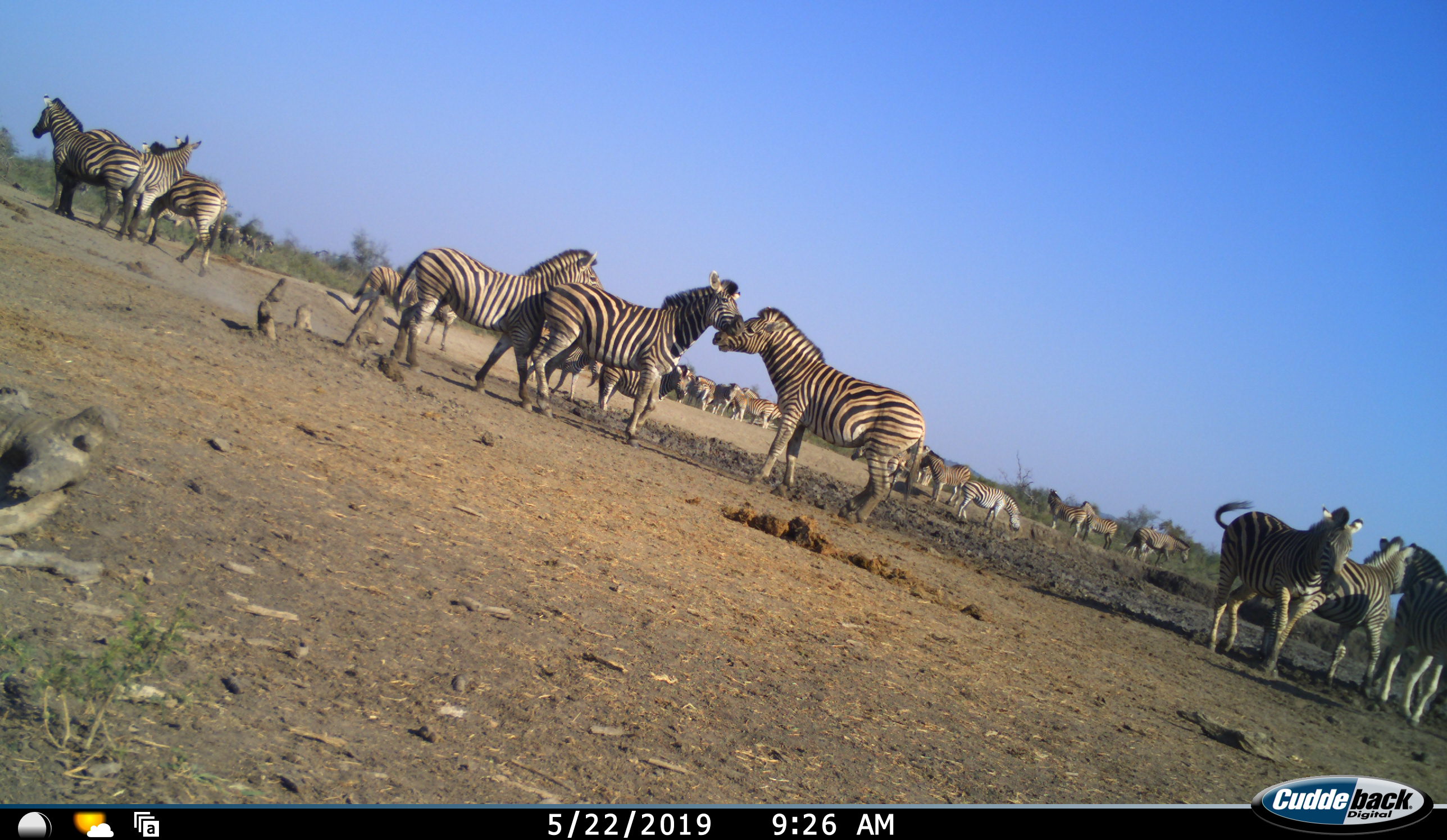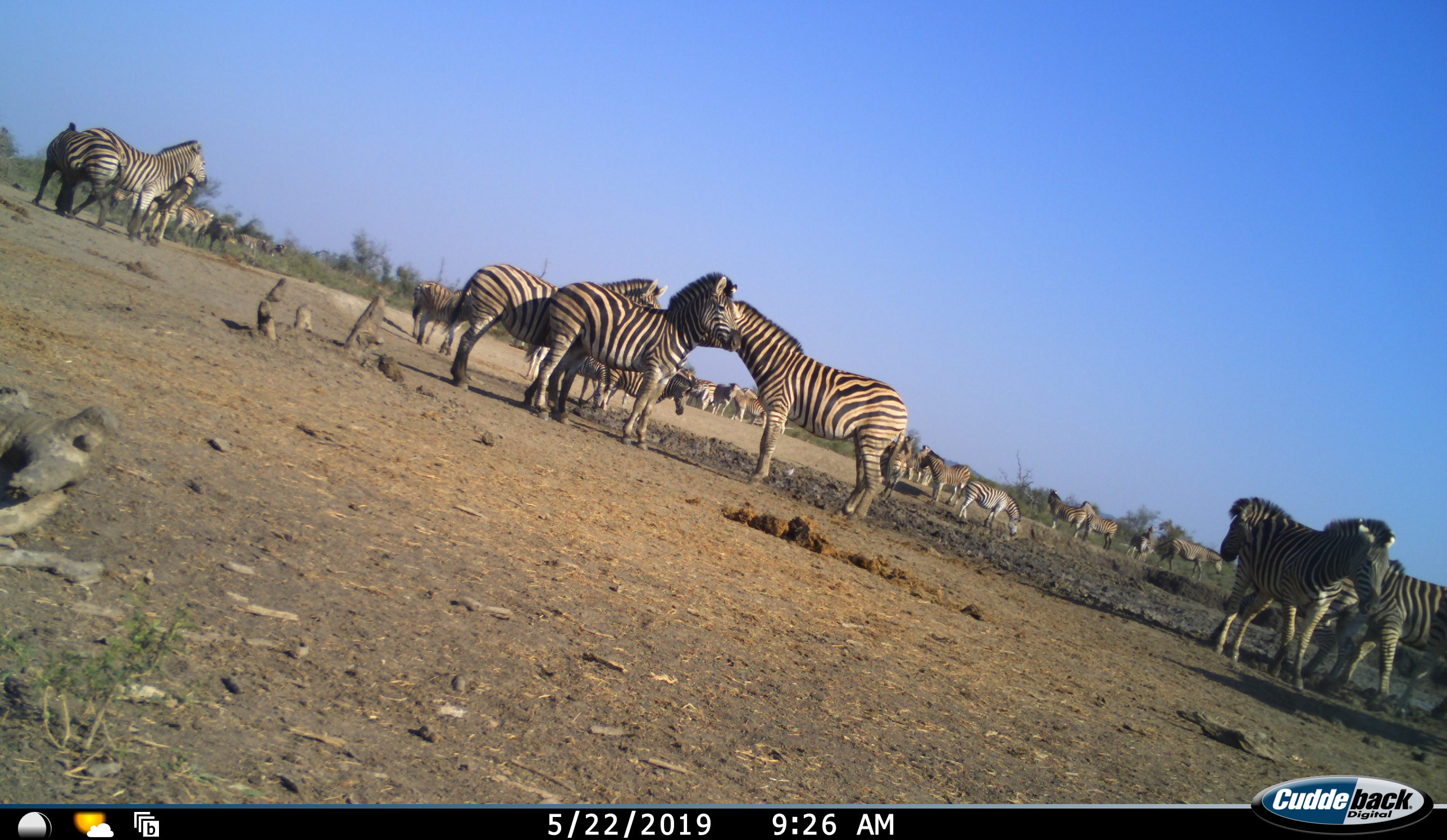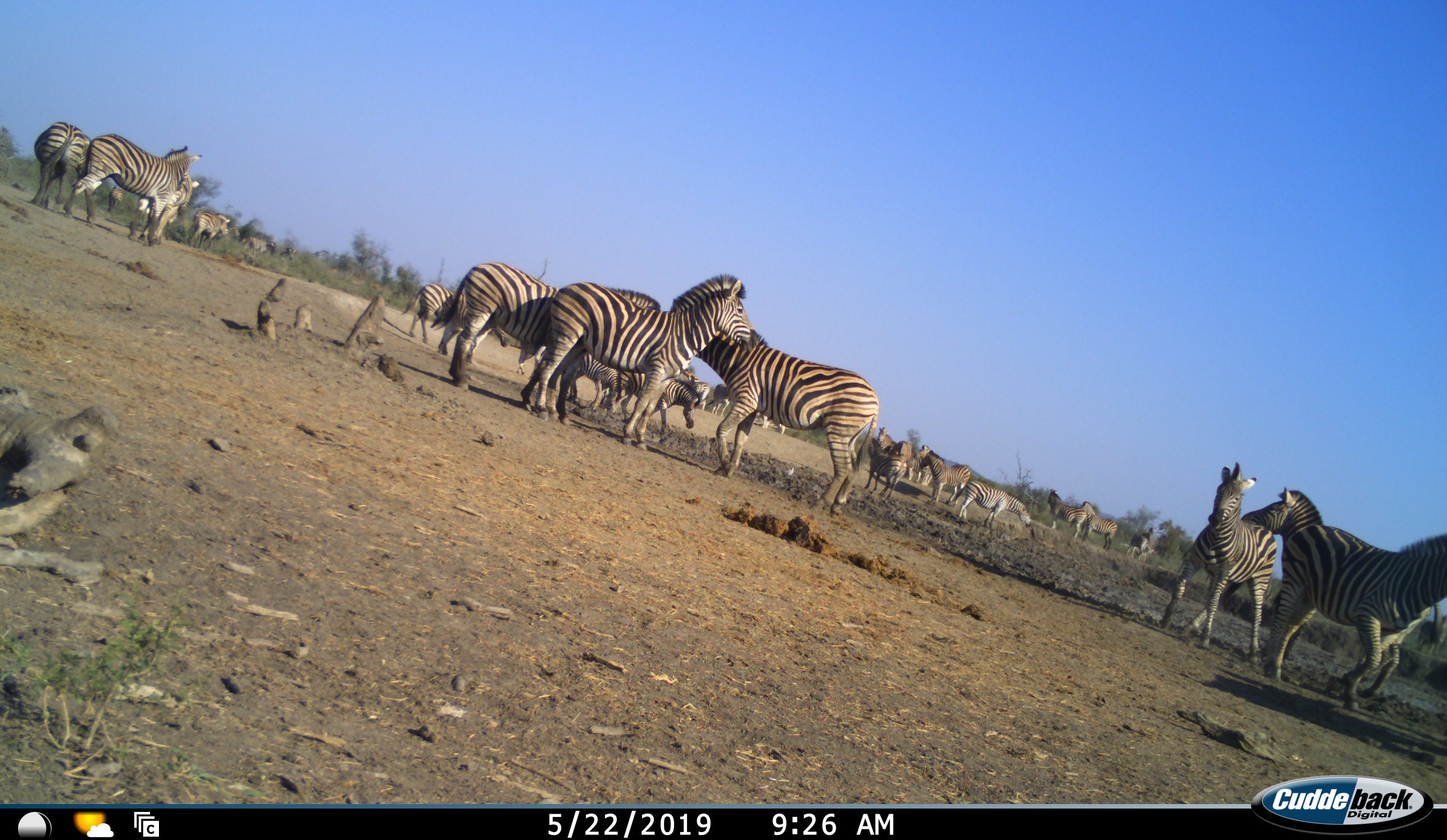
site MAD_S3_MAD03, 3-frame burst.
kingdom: Animalia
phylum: Chordata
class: Mammalia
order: Perissodactyla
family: Equidae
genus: Equus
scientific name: Equus quagga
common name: plains zebra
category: zebraplains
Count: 11-50.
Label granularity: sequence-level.